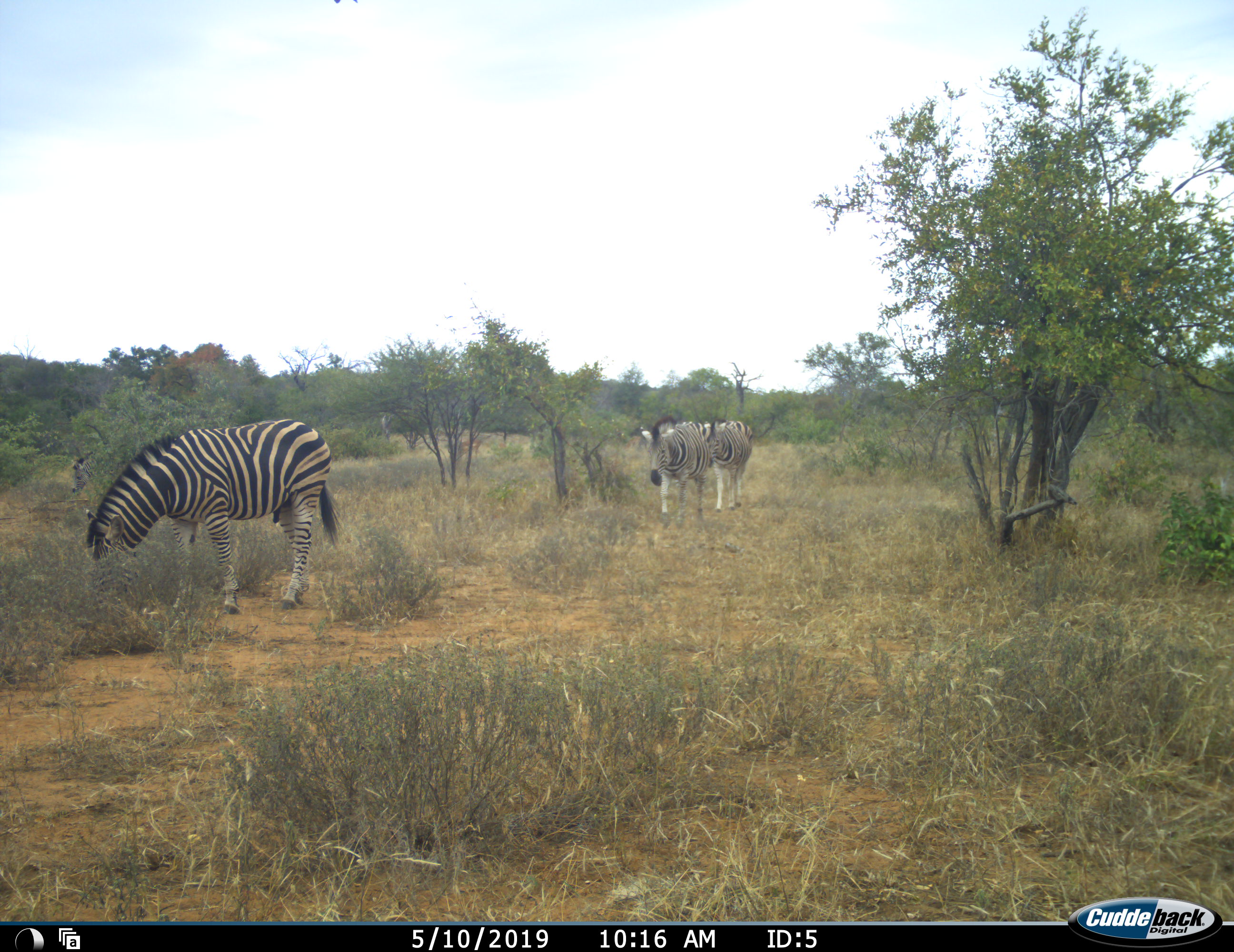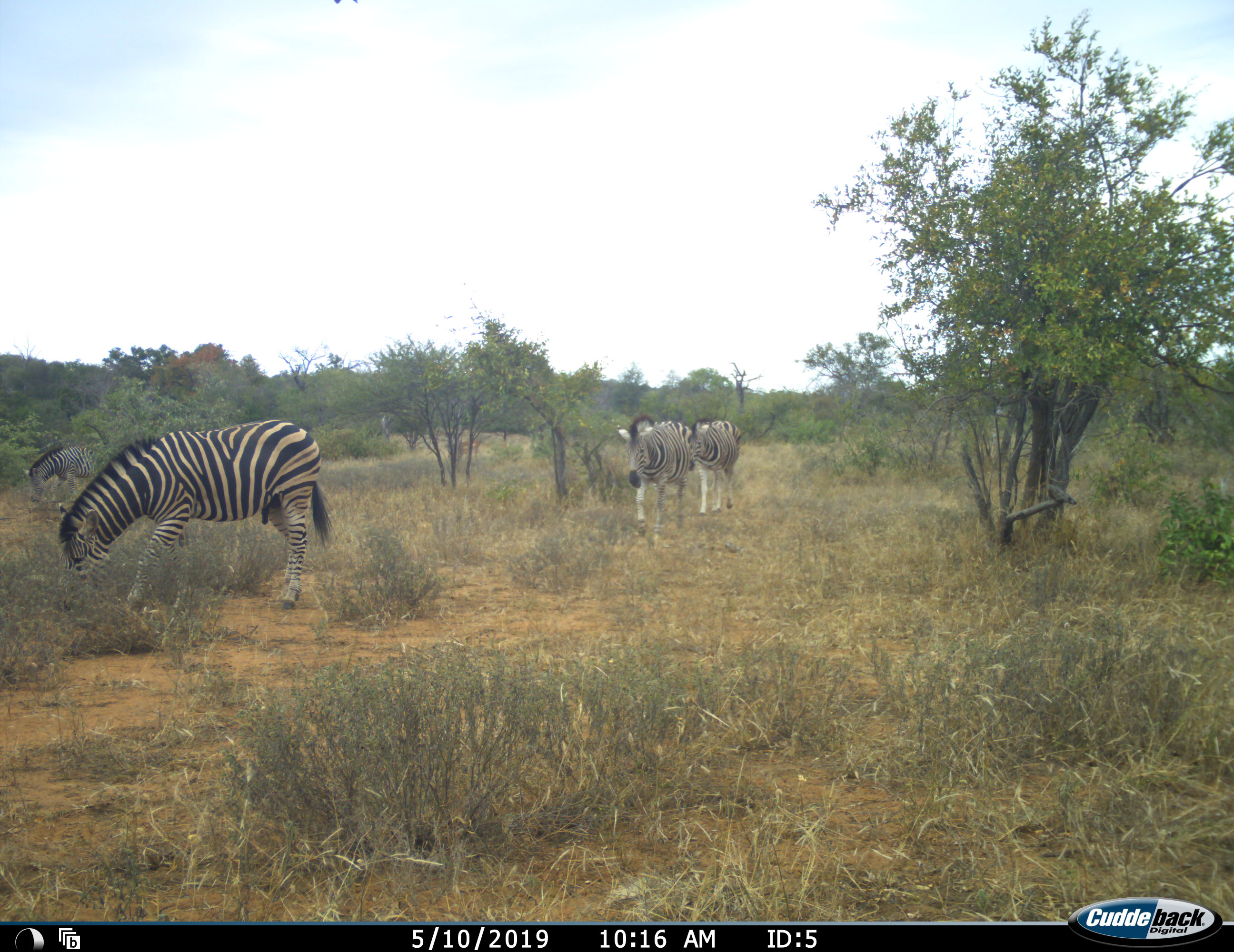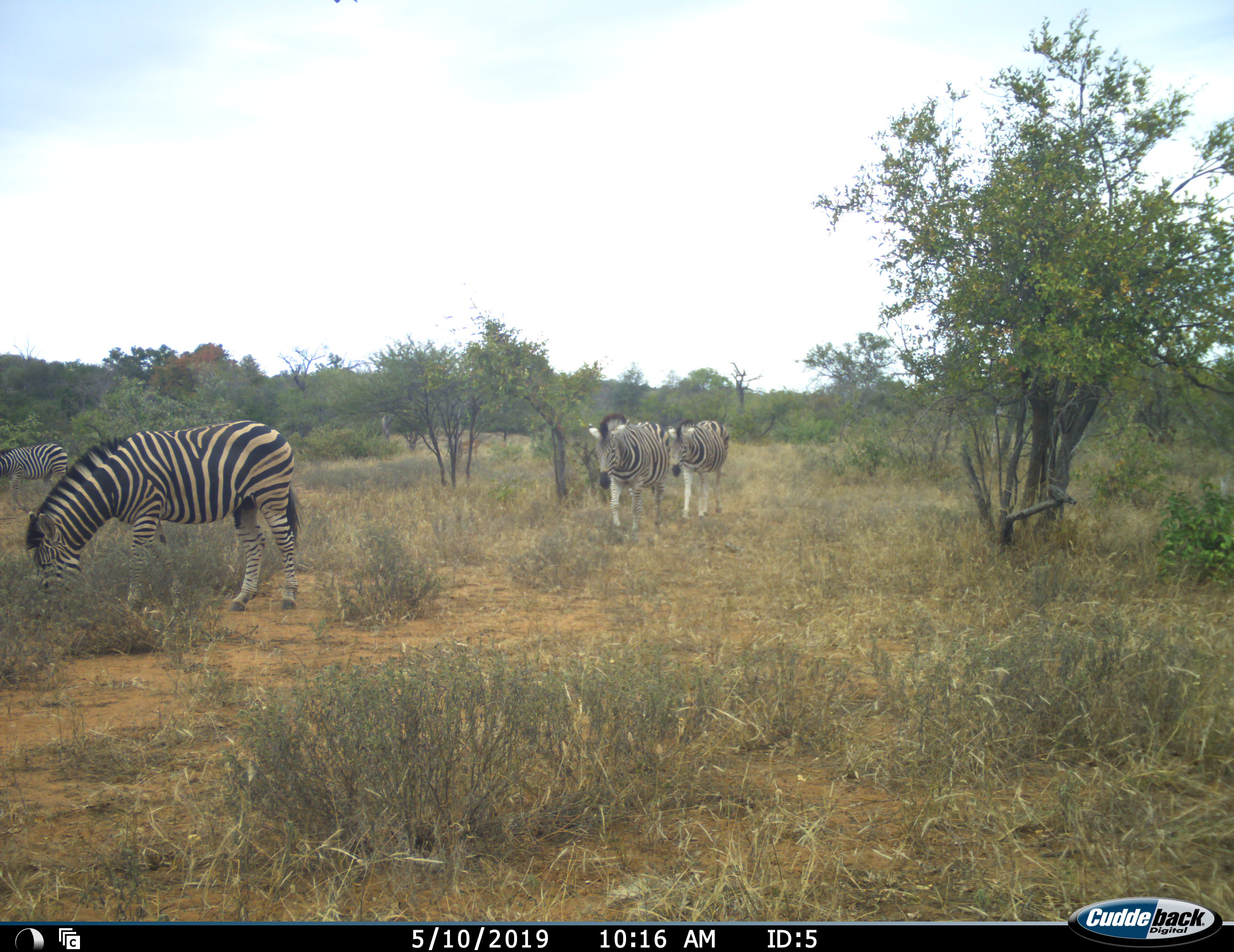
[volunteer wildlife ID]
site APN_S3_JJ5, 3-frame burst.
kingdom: Animalia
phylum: Chordata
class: Mammalia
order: Perissodactyla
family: Equidae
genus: Equus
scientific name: Equus quagga burchellii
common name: burchell's zebra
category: zebraburchells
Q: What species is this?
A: Zebraburchells (burchell's zebra) (Equus quagga burchellii).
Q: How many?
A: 4.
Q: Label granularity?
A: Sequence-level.